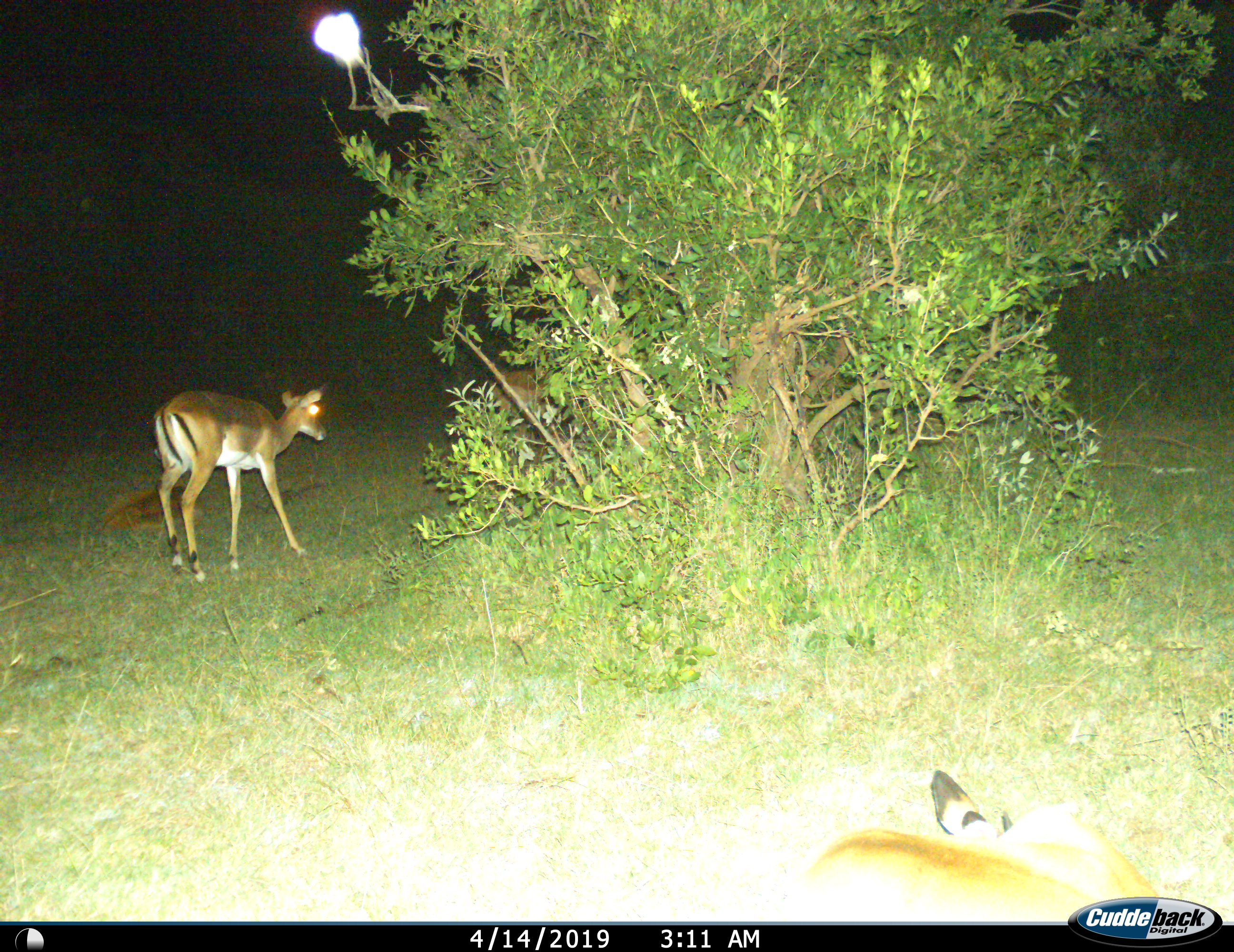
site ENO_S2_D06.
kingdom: Animalia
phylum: Chordata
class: Mammalia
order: Artiodactyla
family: Bovidae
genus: Aepyceros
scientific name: Aepyceros melampus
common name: impala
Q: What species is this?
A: Impala (Aepyceros melampus).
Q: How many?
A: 3.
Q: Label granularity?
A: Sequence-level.